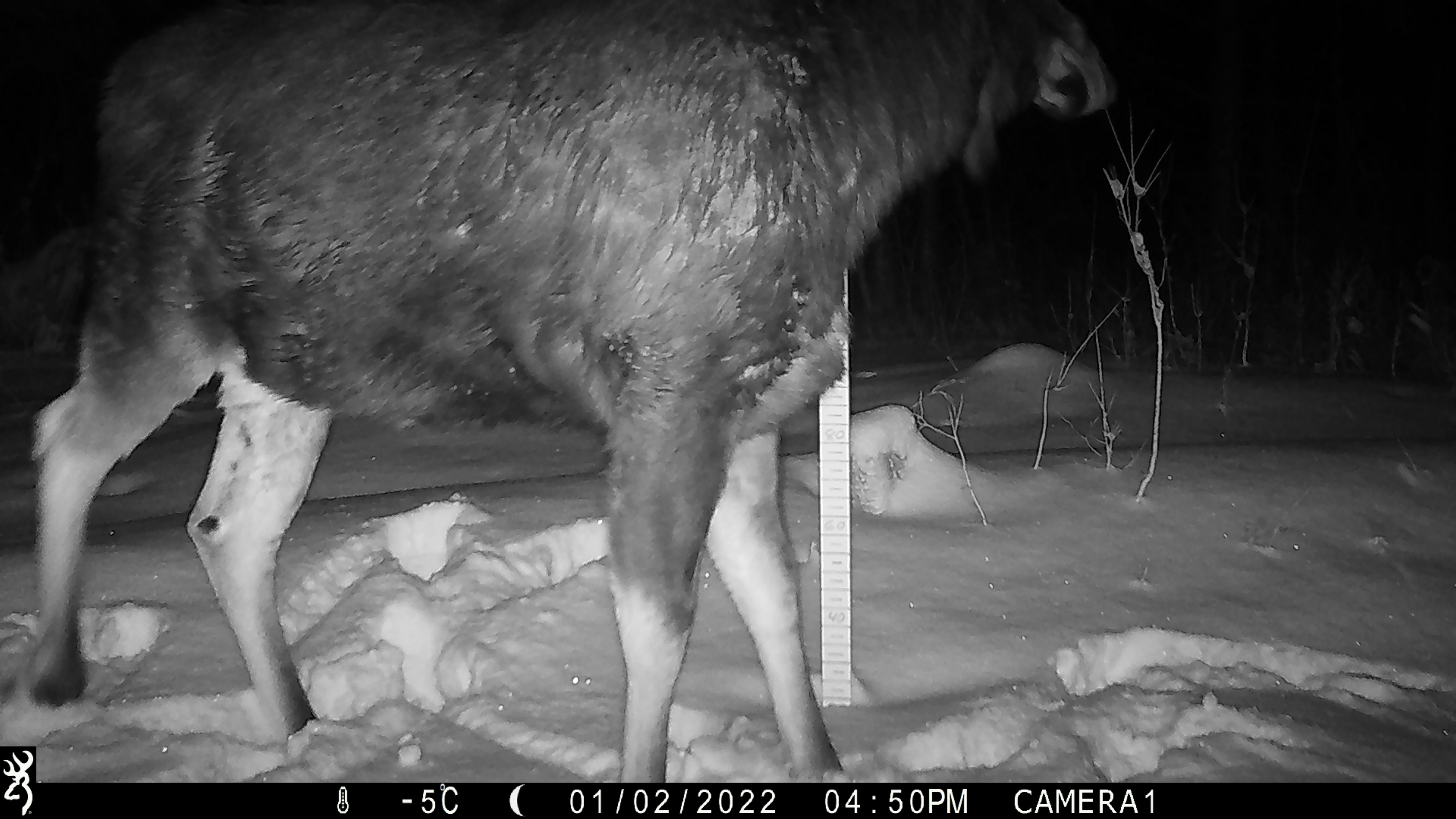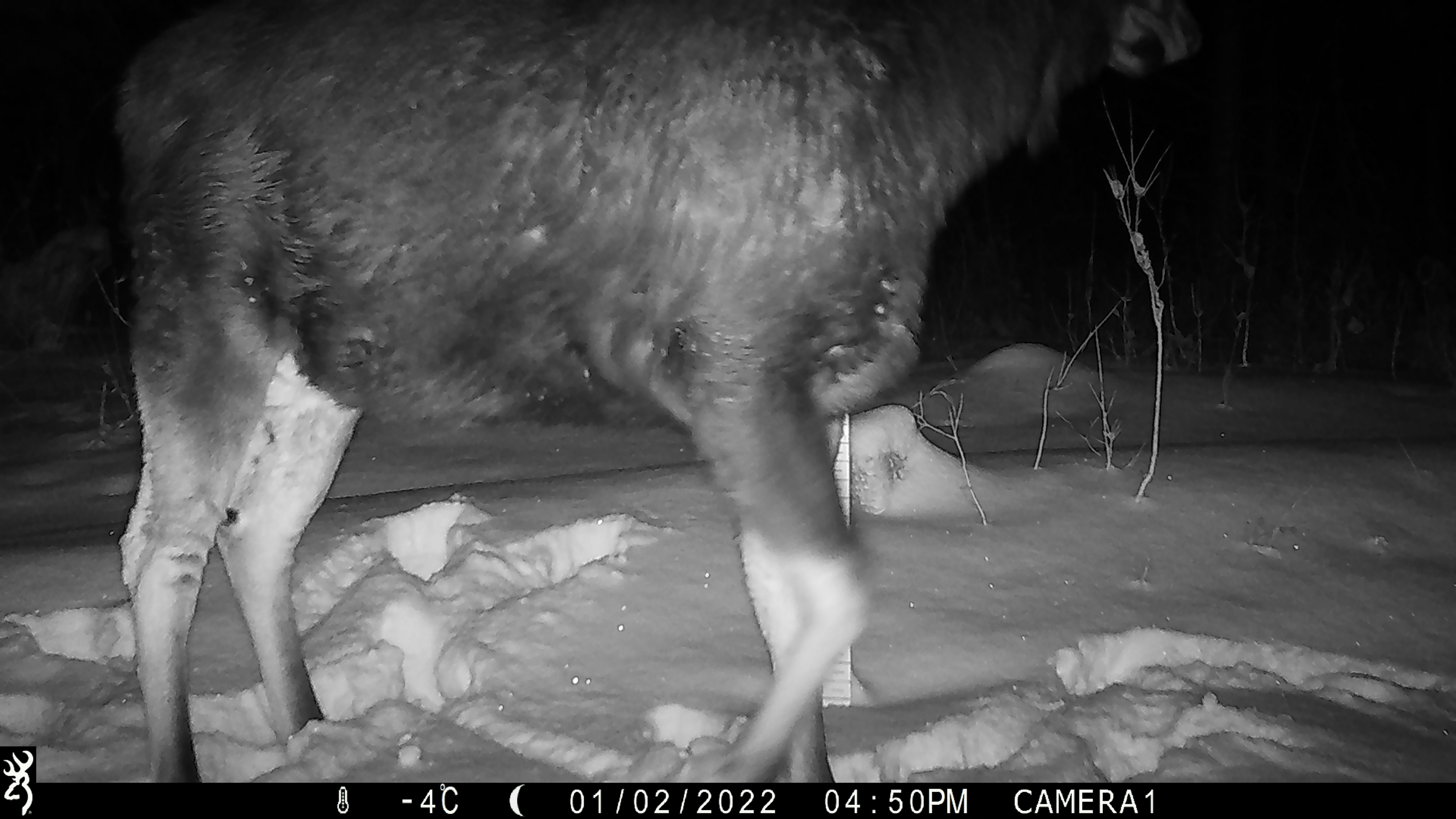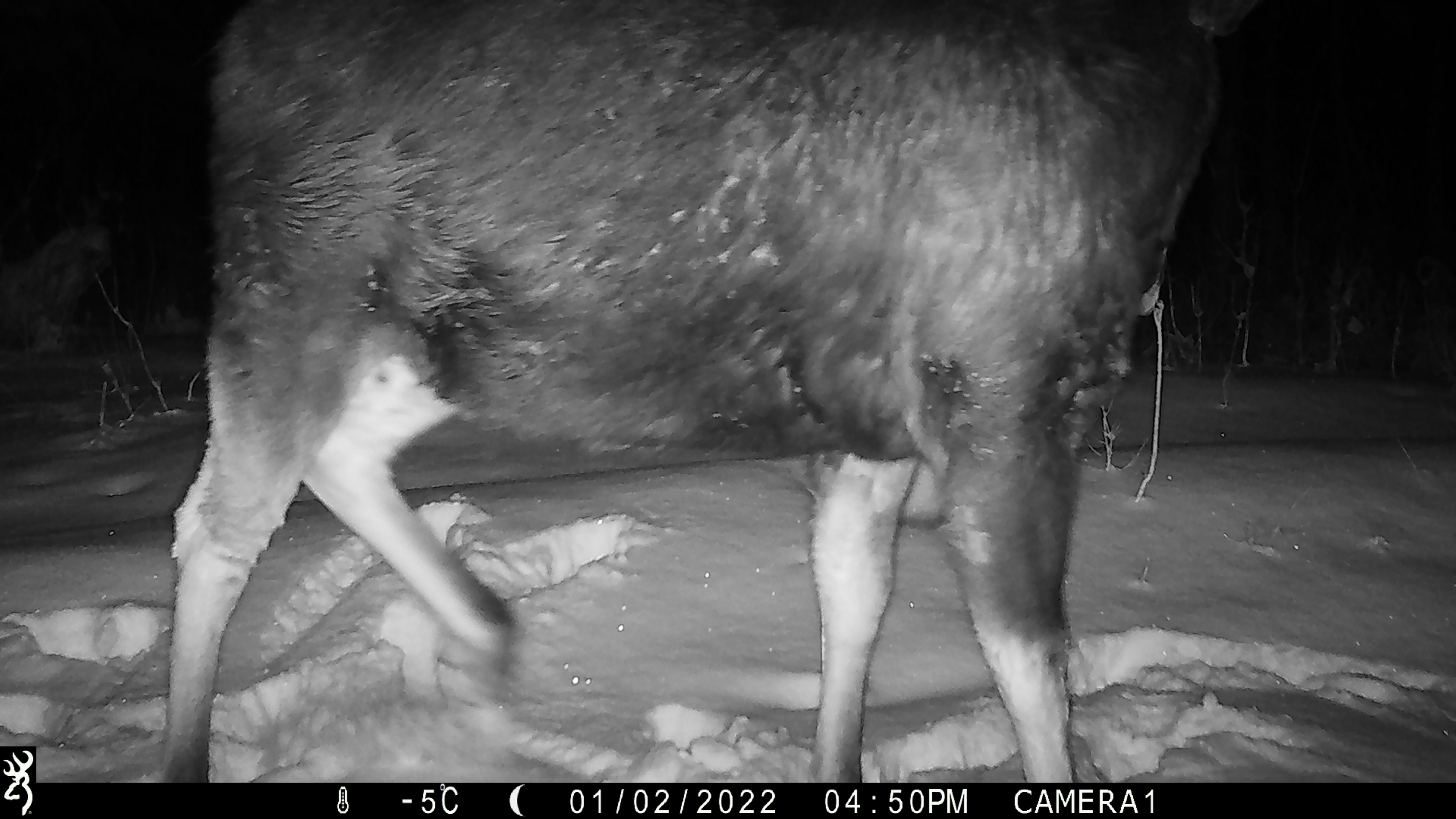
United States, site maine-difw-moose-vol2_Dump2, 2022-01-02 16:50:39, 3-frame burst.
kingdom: Animalia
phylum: Chordata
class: Mammalia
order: Artiodactyla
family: Cervidae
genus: Alces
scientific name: Alces alces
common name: moose